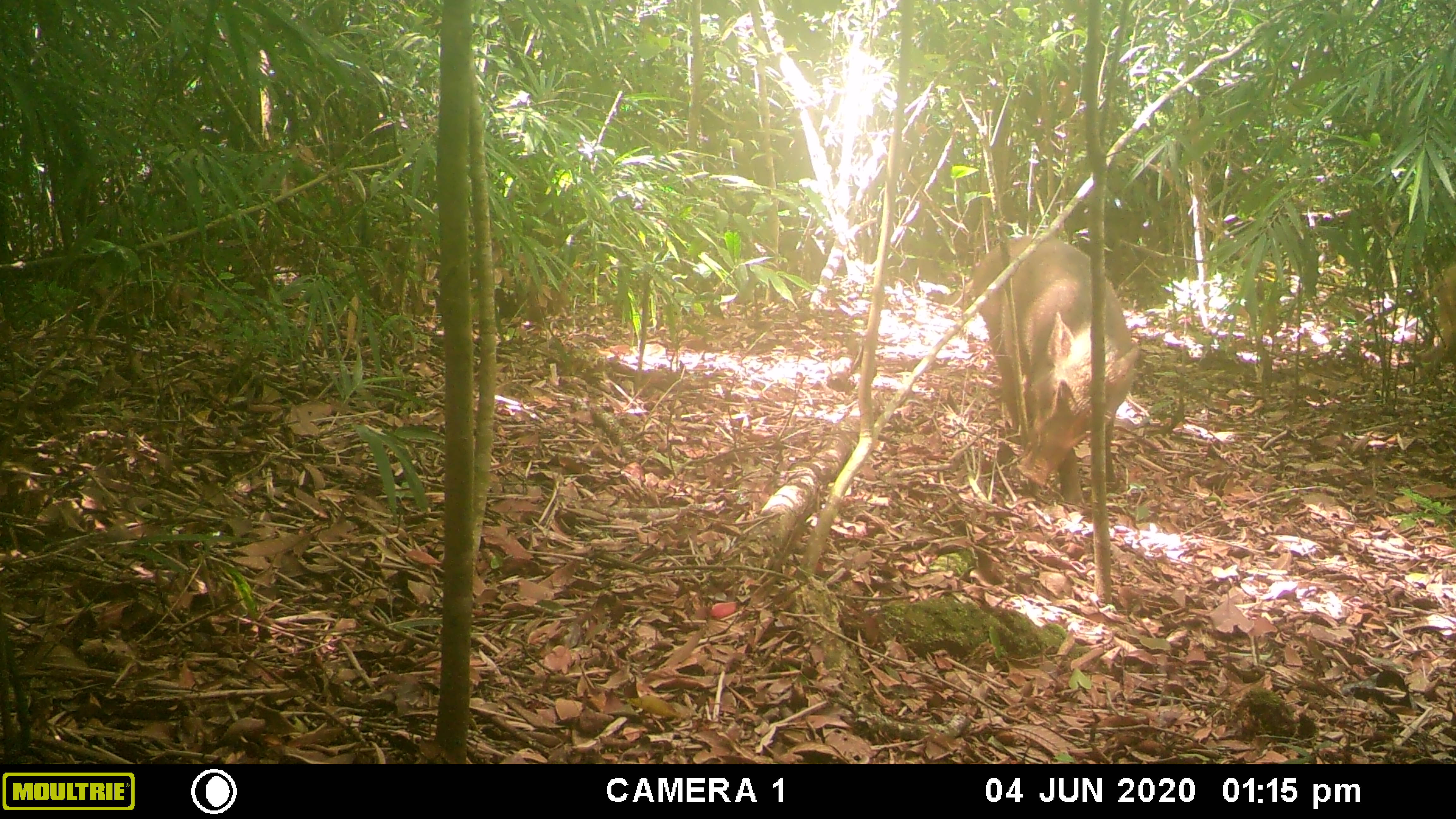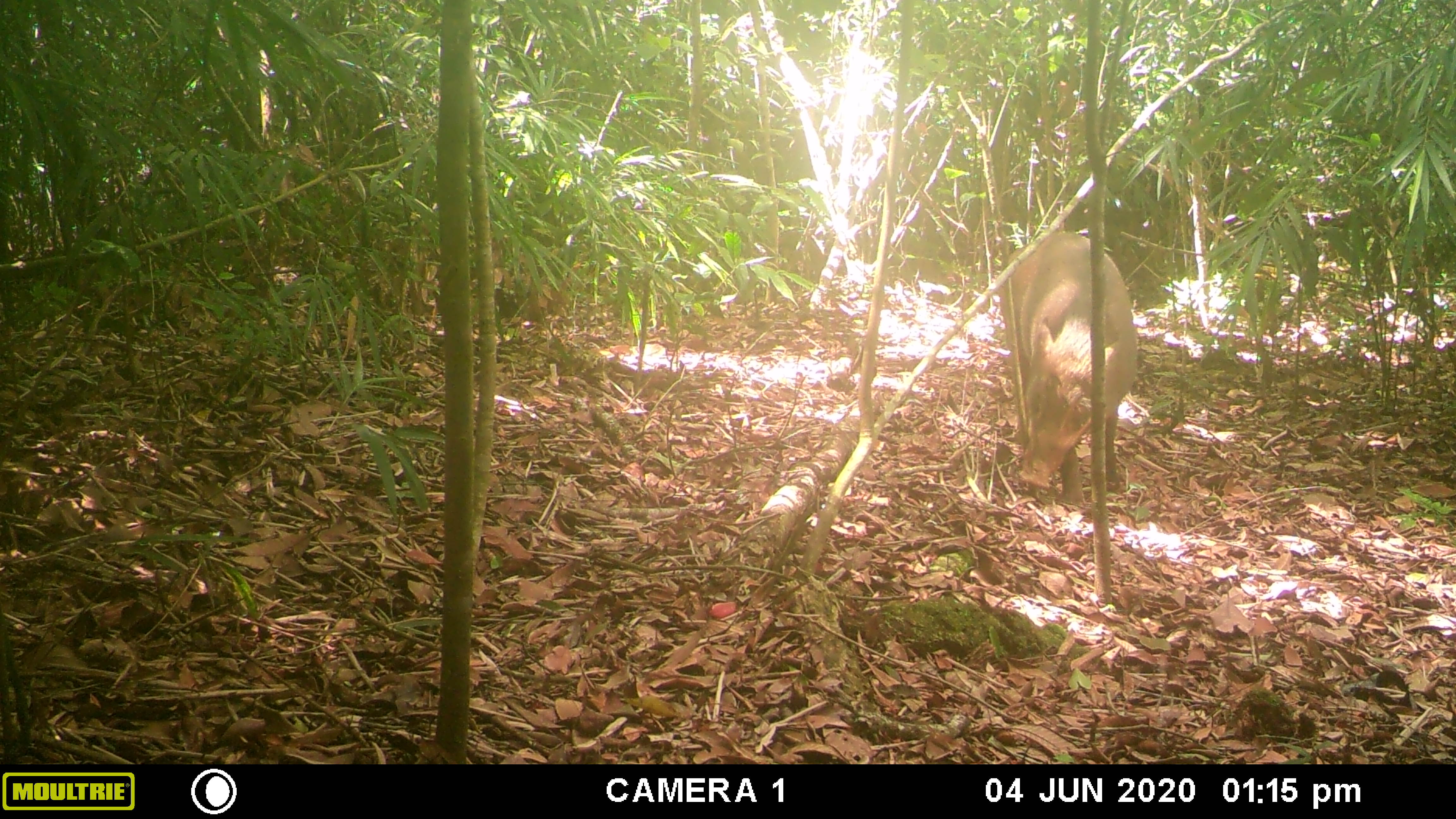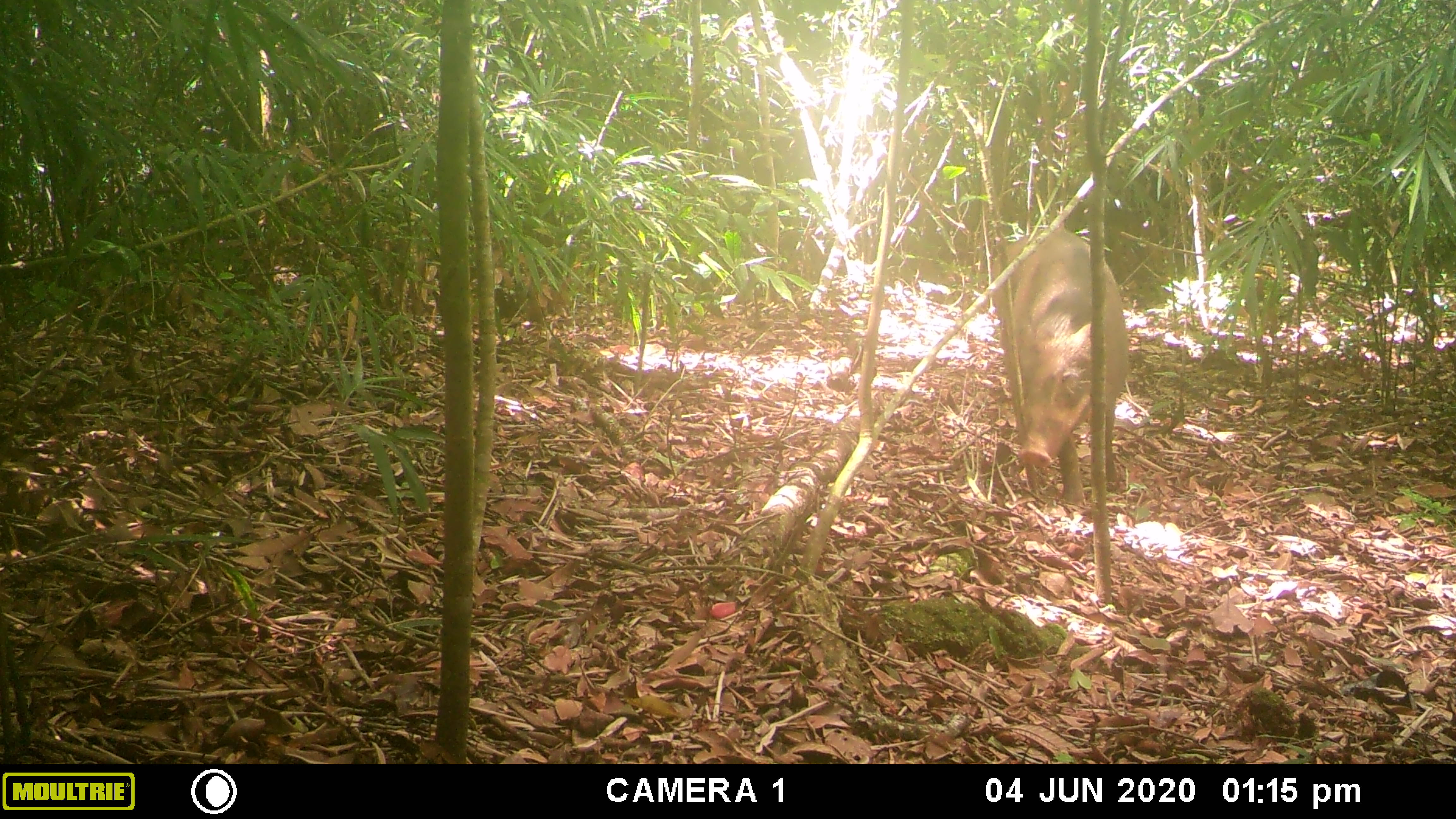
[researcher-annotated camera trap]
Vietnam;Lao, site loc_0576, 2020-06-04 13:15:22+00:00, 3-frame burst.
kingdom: Animalia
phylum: Chordata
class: Mammalia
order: Artiodactyla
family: Suidae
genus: Sus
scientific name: Sus scrofa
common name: eurasian wild pig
Eurasian wild pig (Sus scrofa). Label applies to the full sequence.